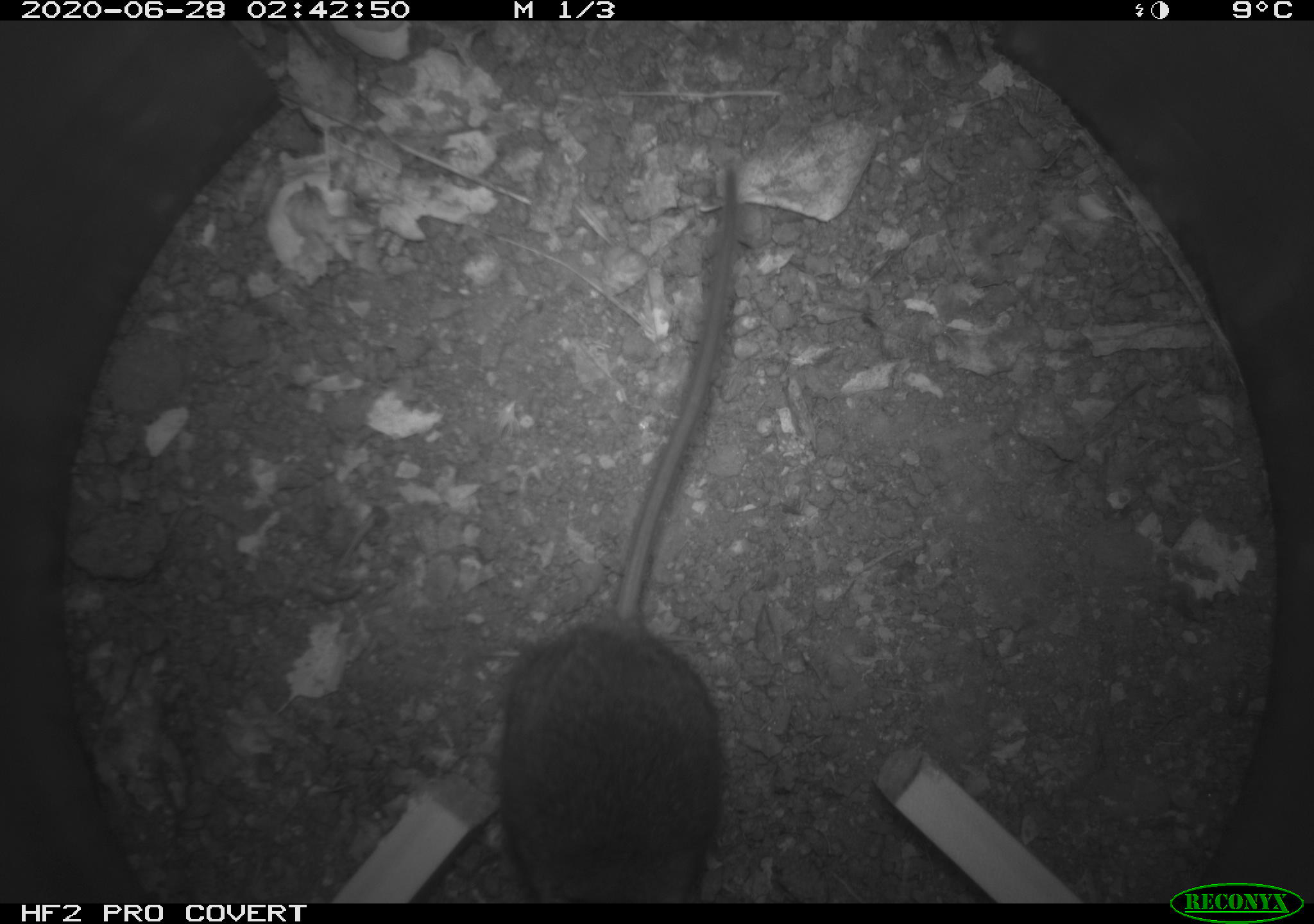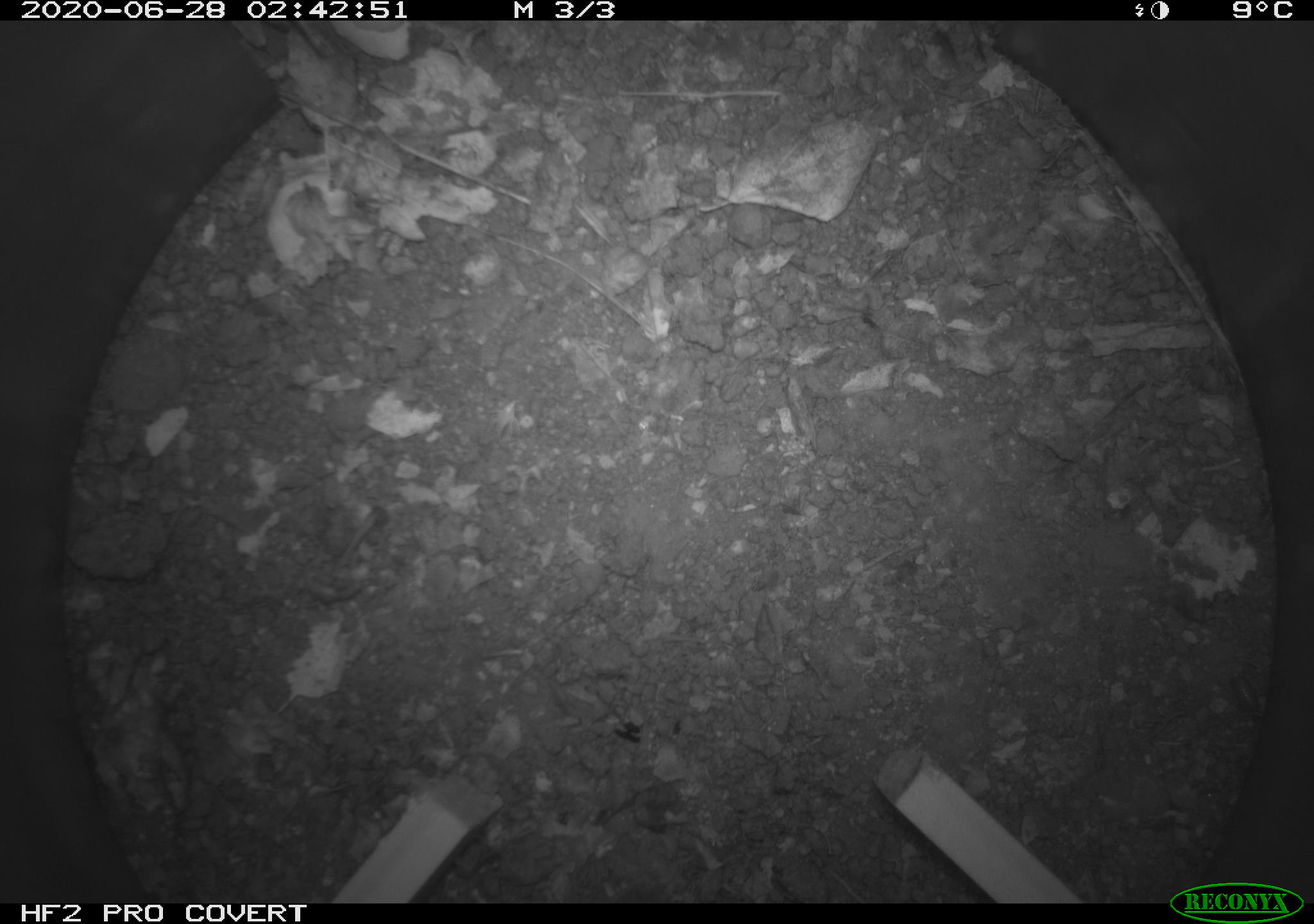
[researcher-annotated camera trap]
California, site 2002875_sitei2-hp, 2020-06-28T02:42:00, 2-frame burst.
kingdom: Animalia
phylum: Chordata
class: Mammalia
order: Rodentia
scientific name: Rodentia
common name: rodent